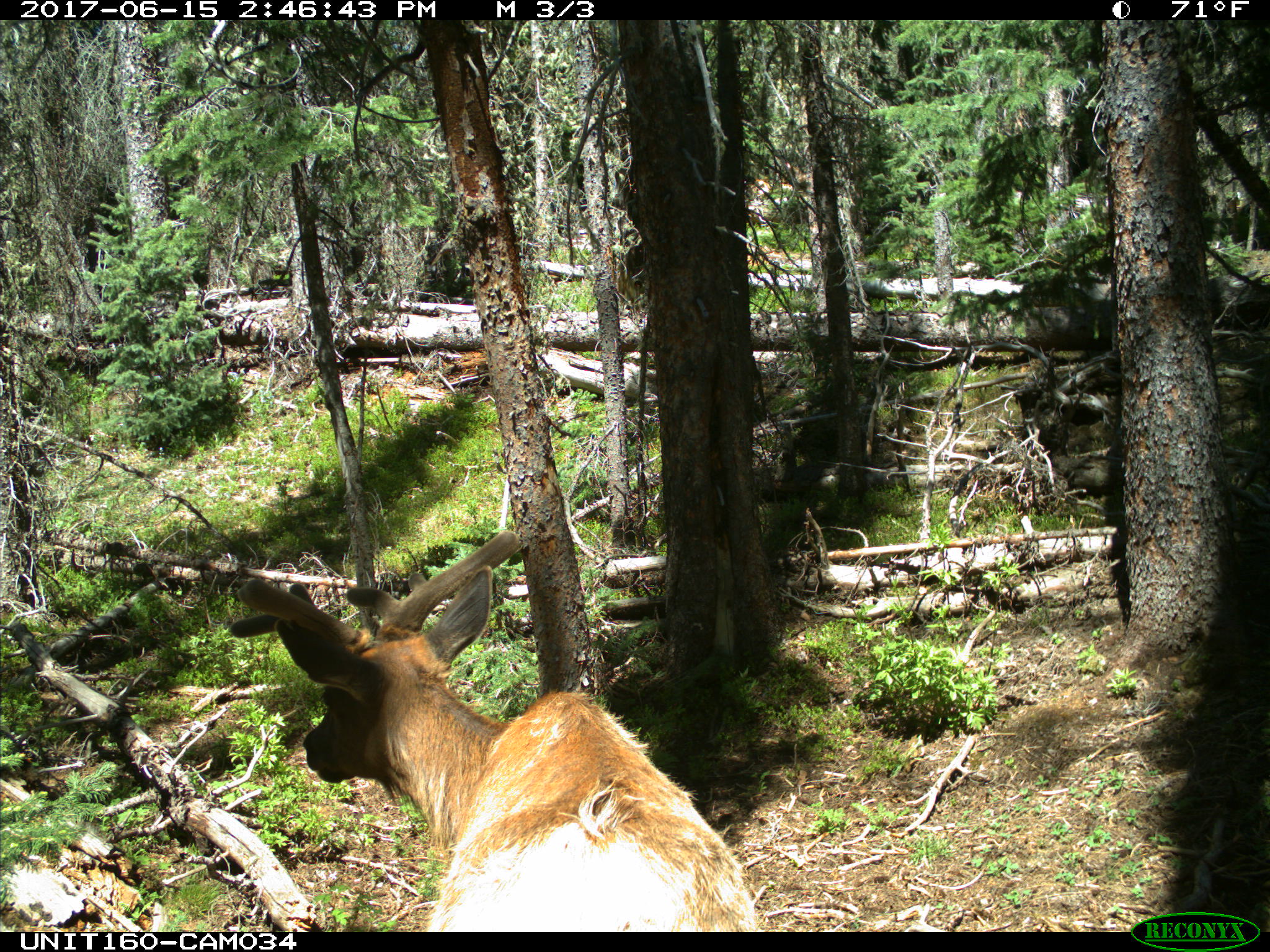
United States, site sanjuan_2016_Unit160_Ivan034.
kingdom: Animalia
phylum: Chordata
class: Mammalia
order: Artiodactyla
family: Cervidae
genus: Cervus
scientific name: Cervus elaphus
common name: red deer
Cervus elaphus (red deer).